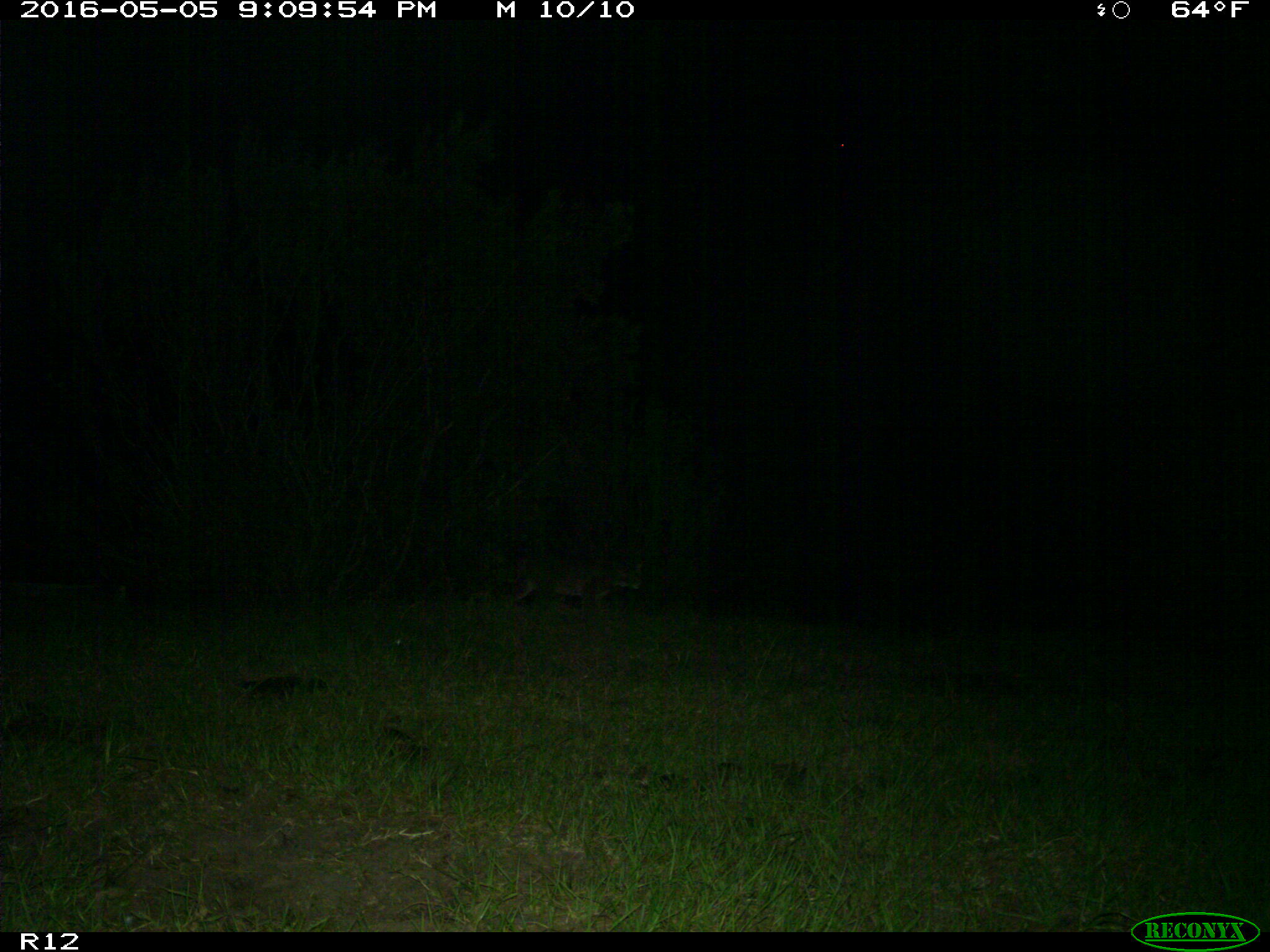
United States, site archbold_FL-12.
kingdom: Animalia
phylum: Chordata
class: Mammalia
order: Carnivora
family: Felidae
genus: Lynx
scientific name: Lynx rufus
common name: bobcat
Lynx rufus (bobcat).